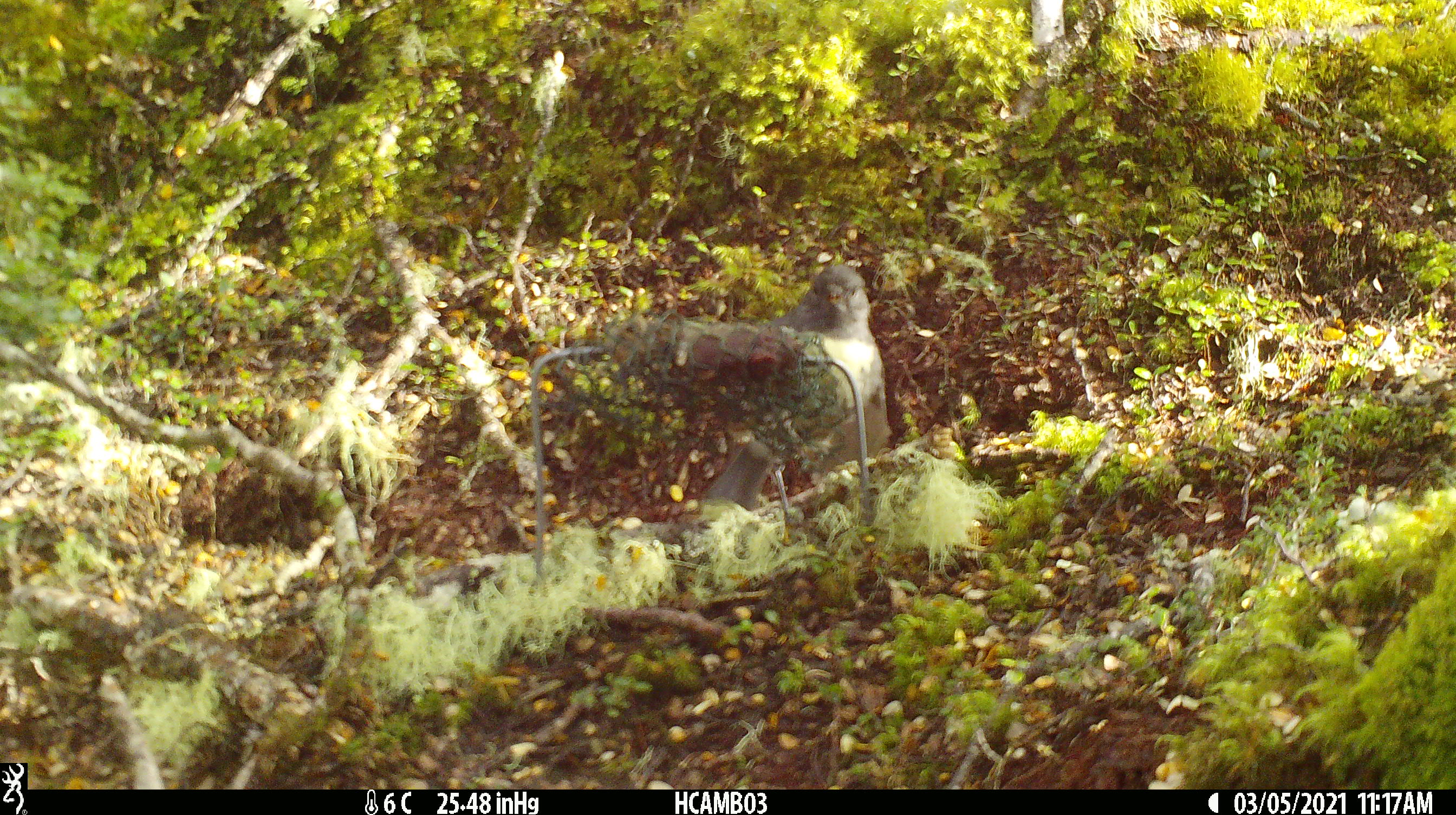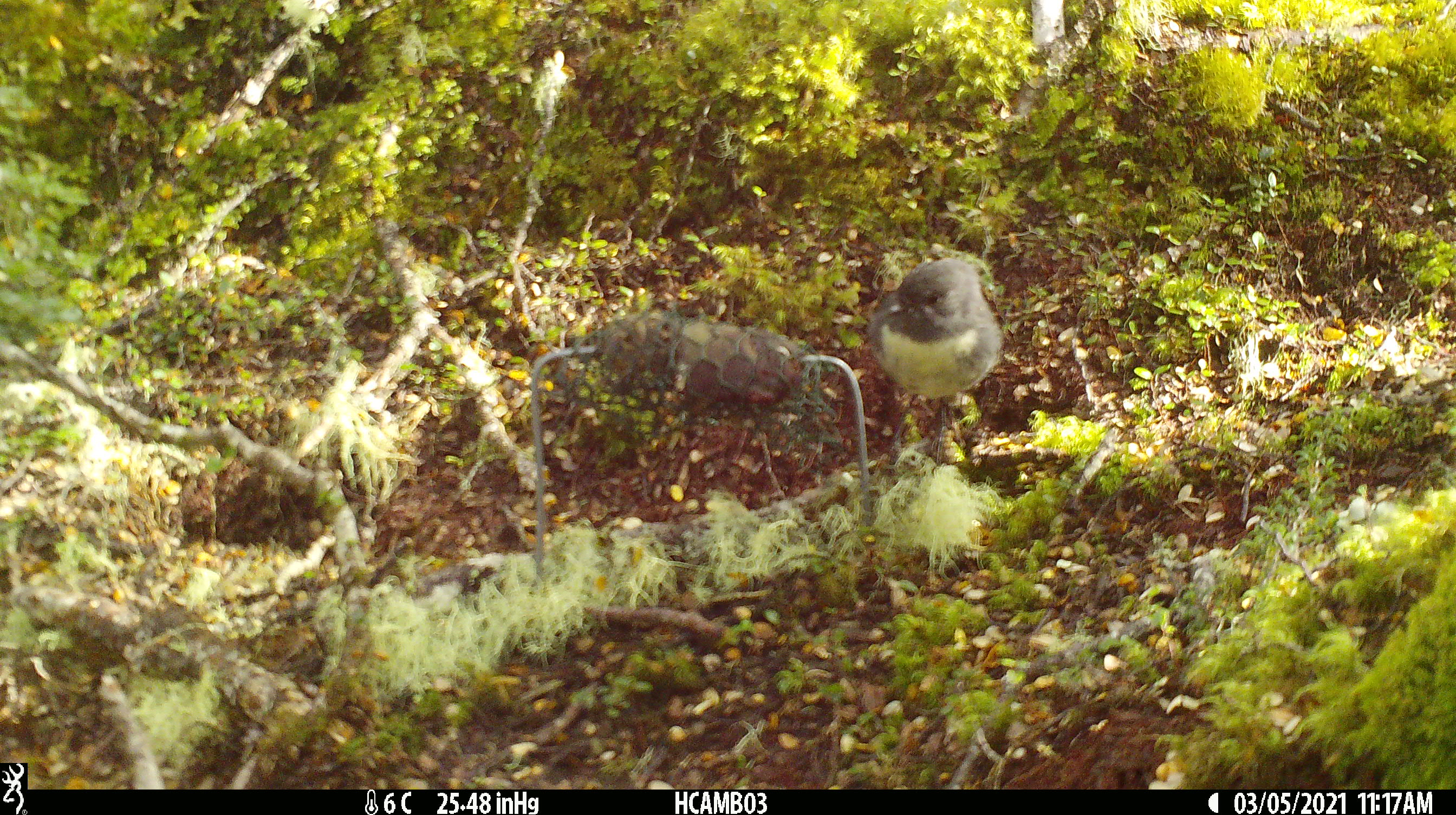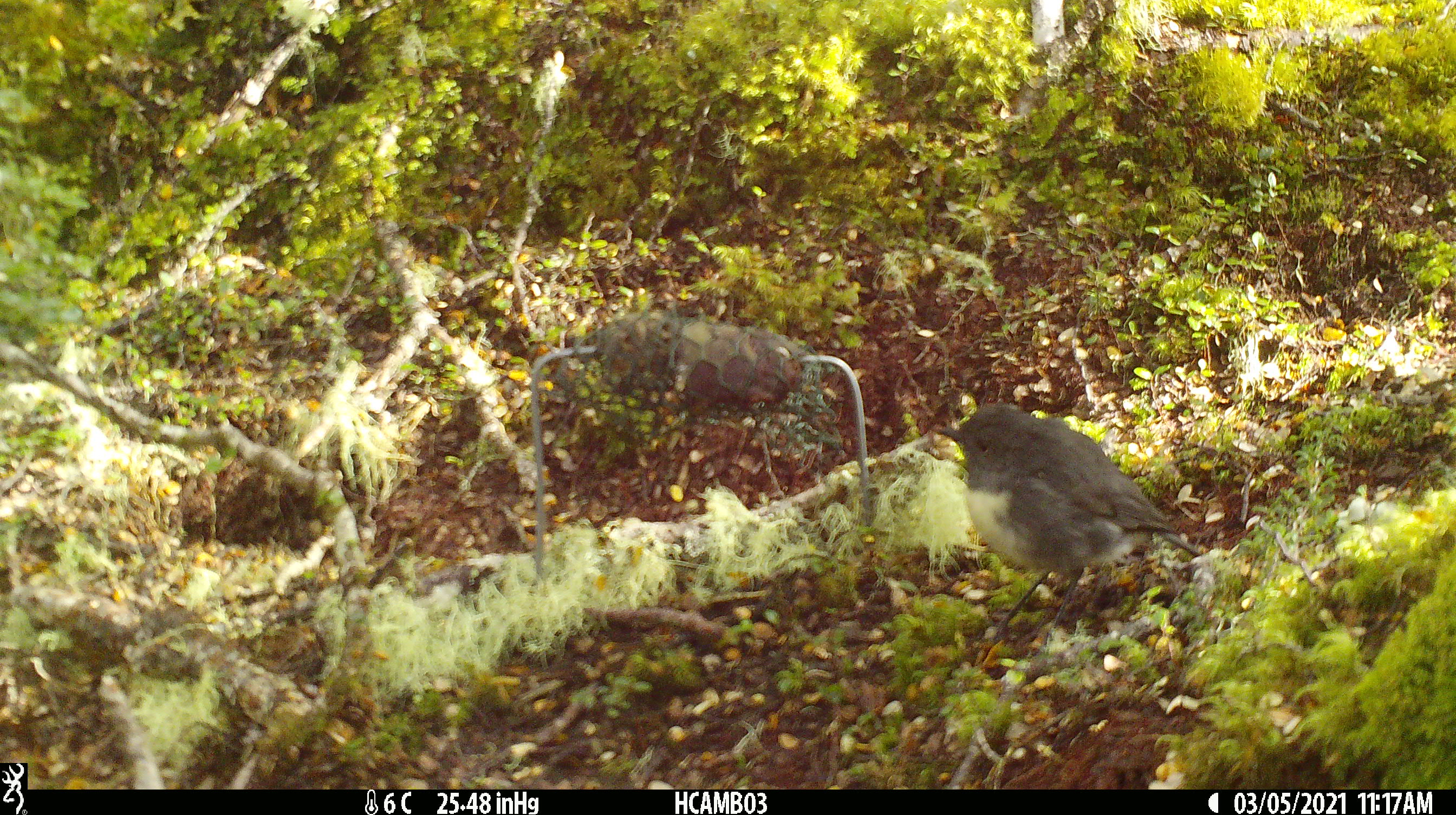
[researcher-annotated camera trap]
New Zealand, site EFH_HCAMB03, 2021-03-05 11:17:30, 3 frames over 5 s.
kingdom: Animalia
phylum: Chordata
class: Aves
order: Passeriformes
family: Petroicidae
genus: Petroica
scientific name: Petroica australis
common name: new zealand robin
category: robin